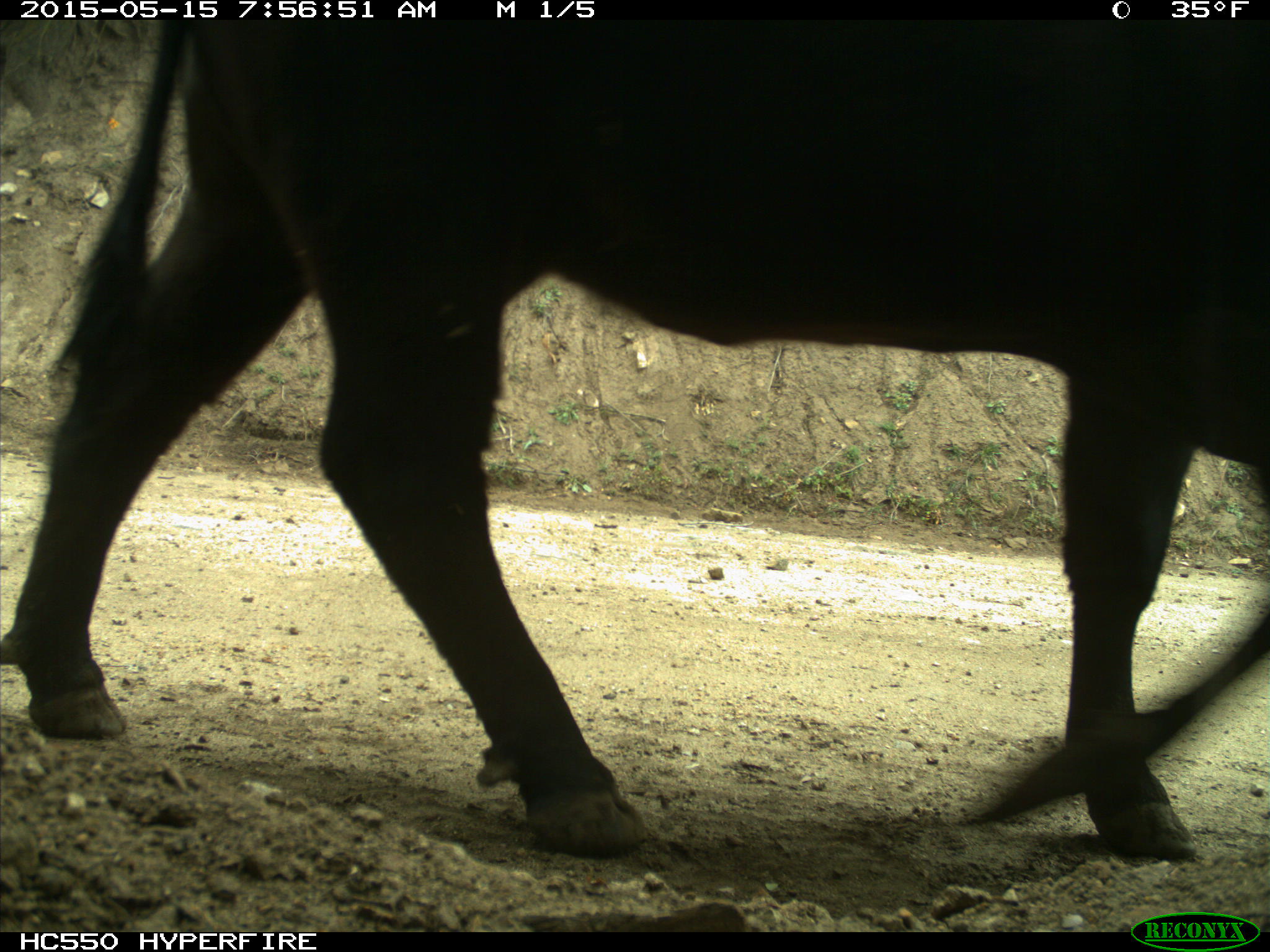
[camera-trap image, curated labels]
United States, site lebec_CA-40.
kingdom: Animalia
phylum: Chordata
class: Mammalia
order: Artiodactyla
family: Bovidae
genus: Bos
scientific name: Bos taurus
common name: domestic cow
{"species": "Bos taurus (domestic cow)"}